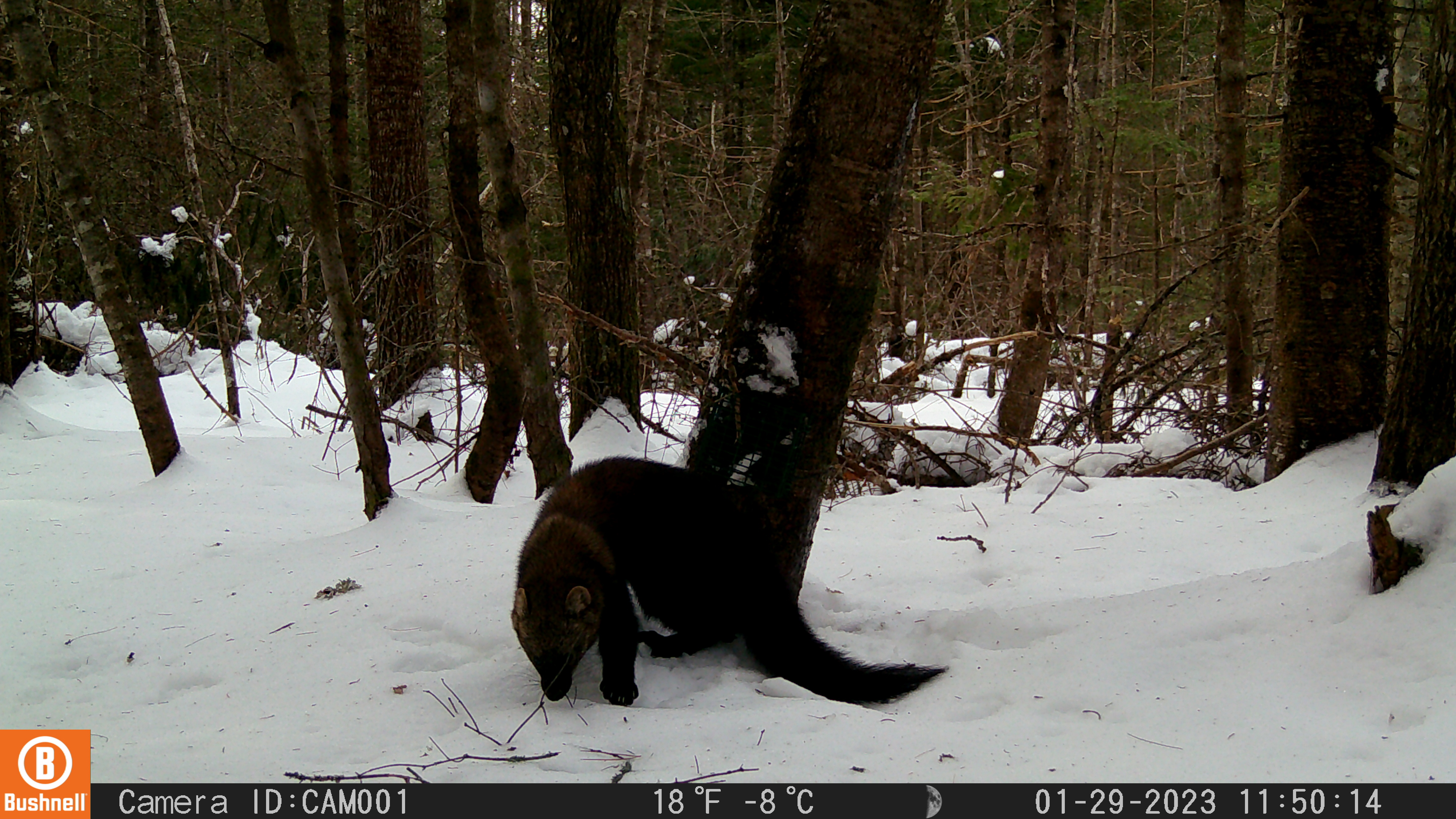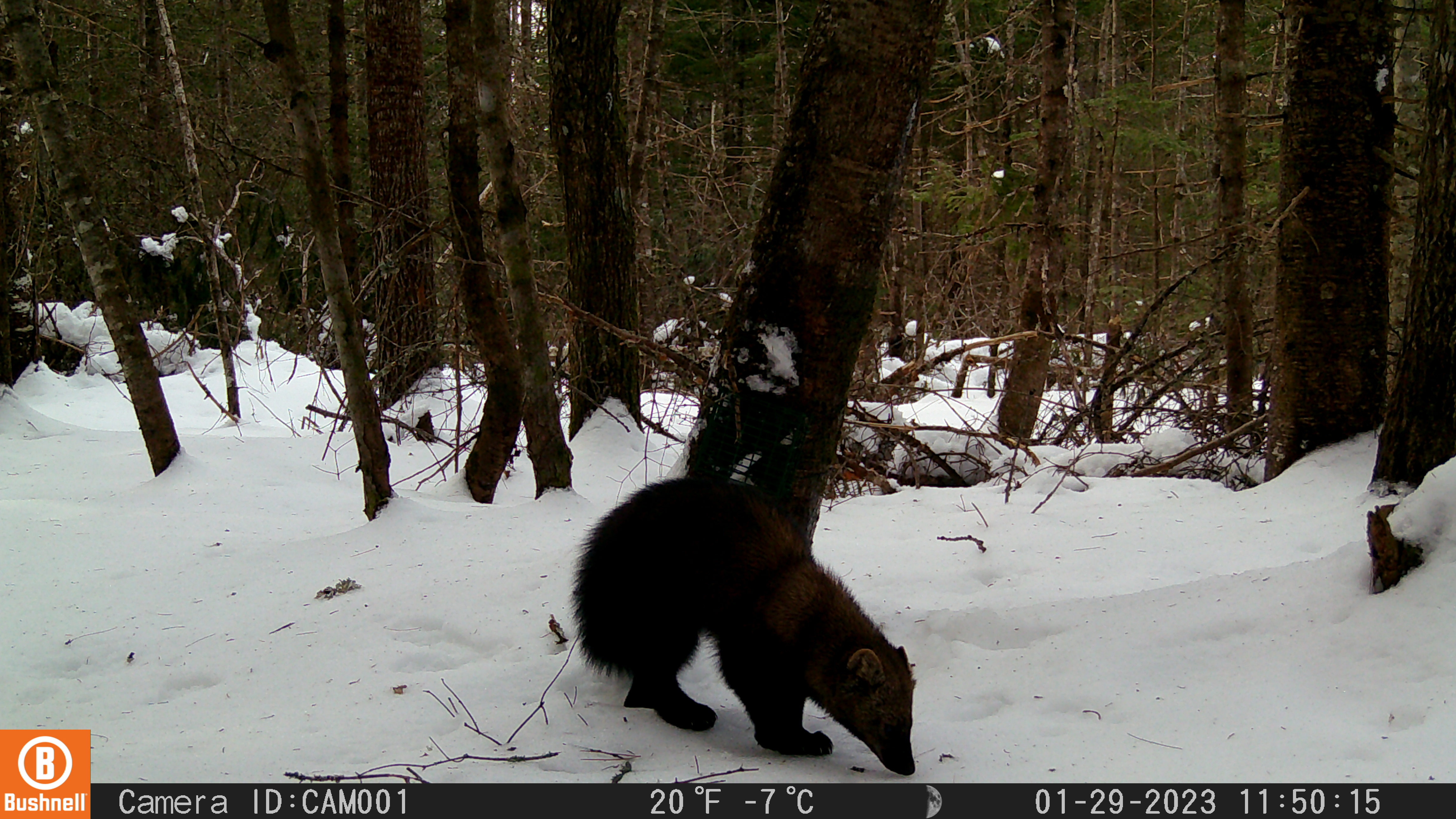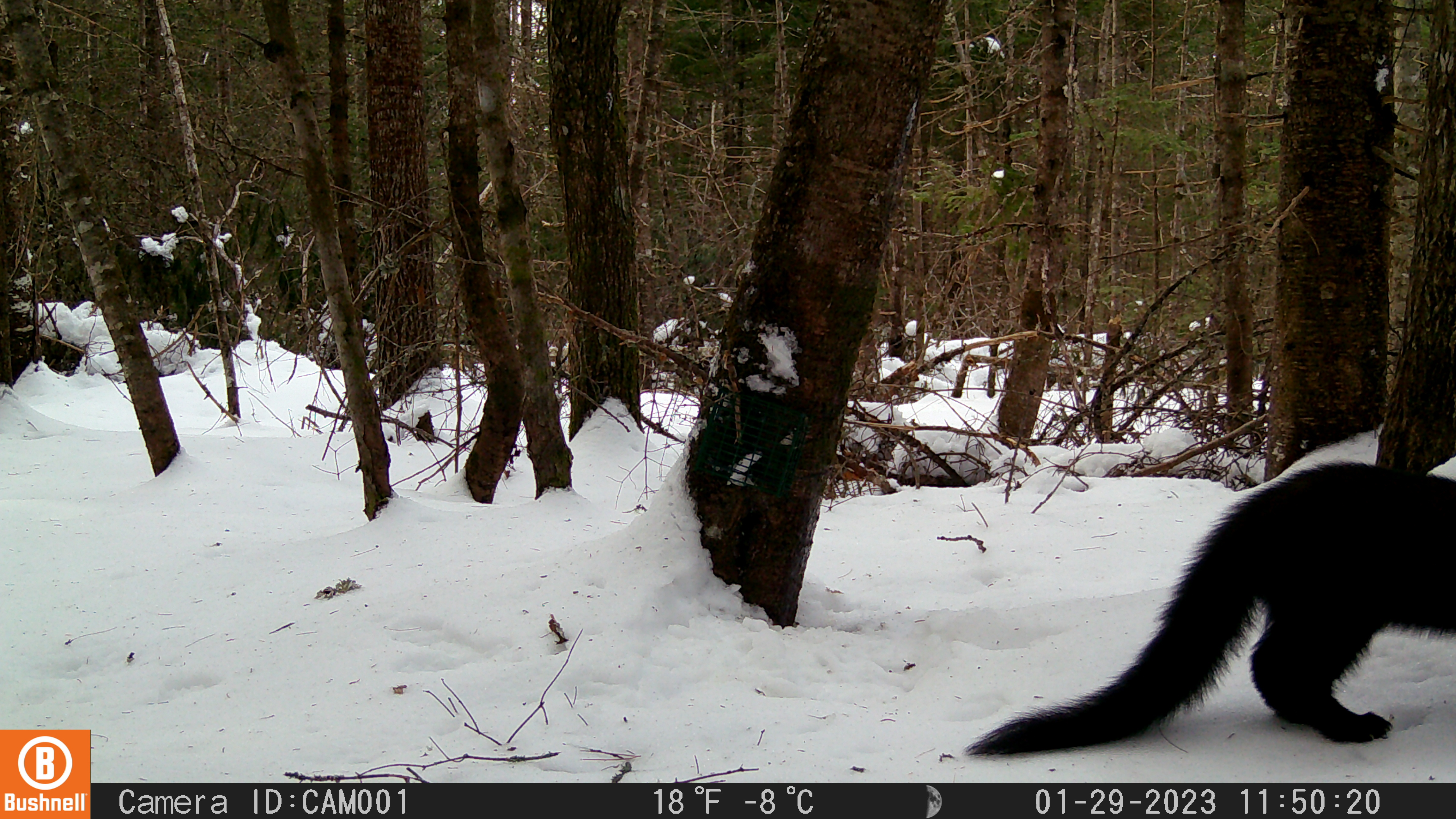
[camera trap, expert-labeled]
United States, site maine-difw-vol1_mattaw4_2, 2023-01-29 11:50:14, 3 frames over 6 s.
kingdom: Animalia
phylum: Chordata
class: Mammalia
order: Carnivora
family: Mustelidae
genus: Pekania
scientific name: Pekania pennanti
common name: fisher